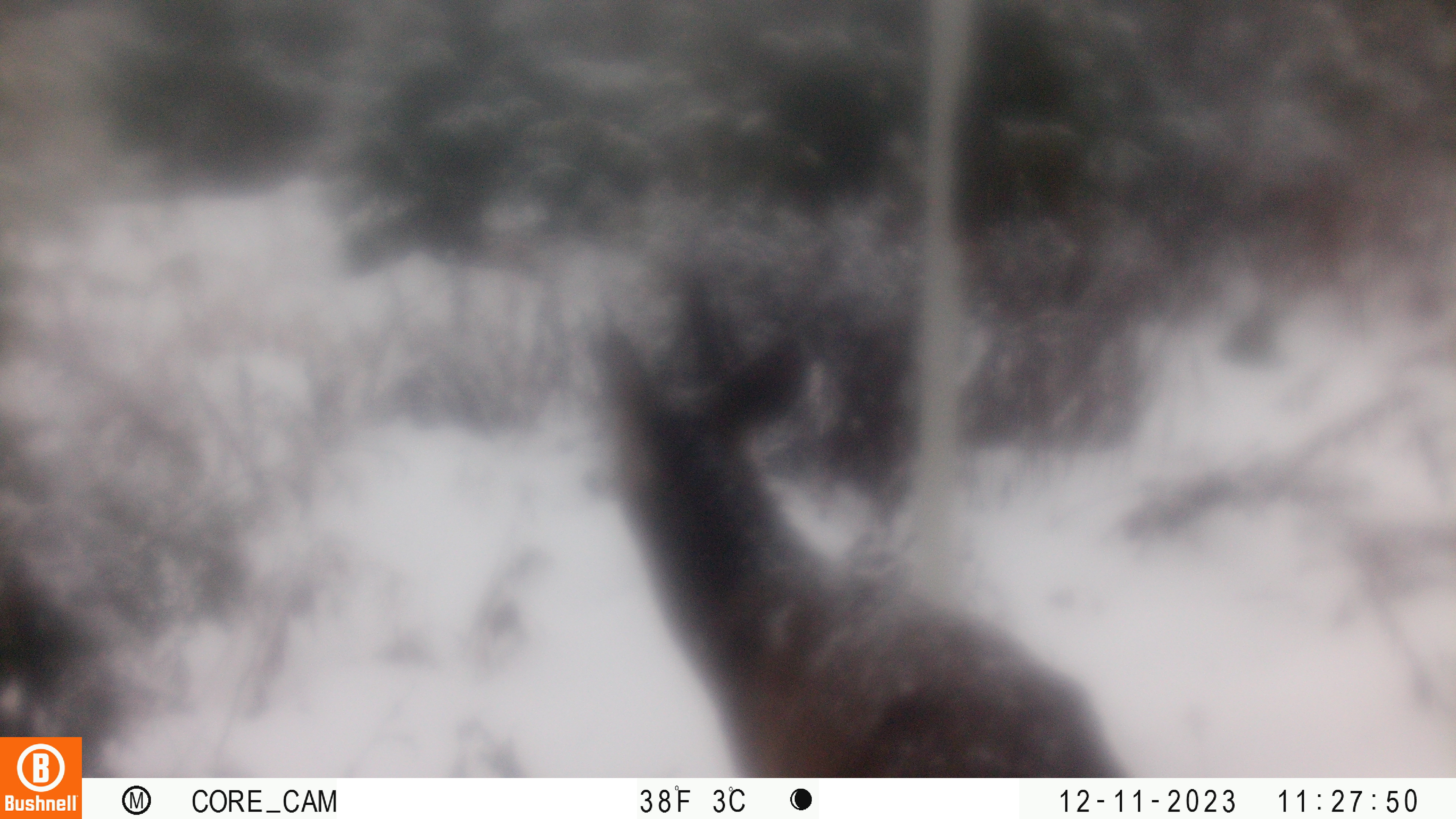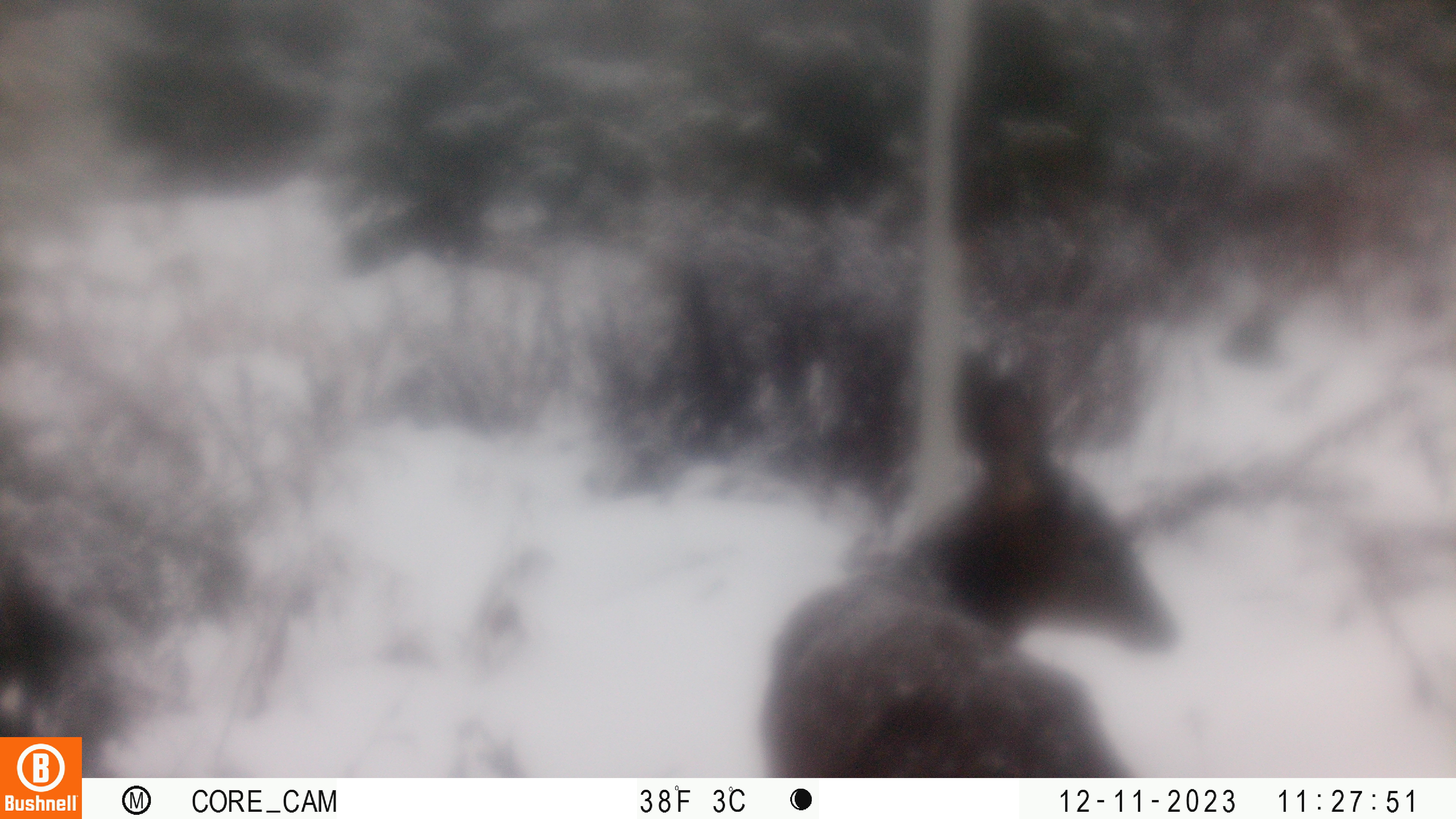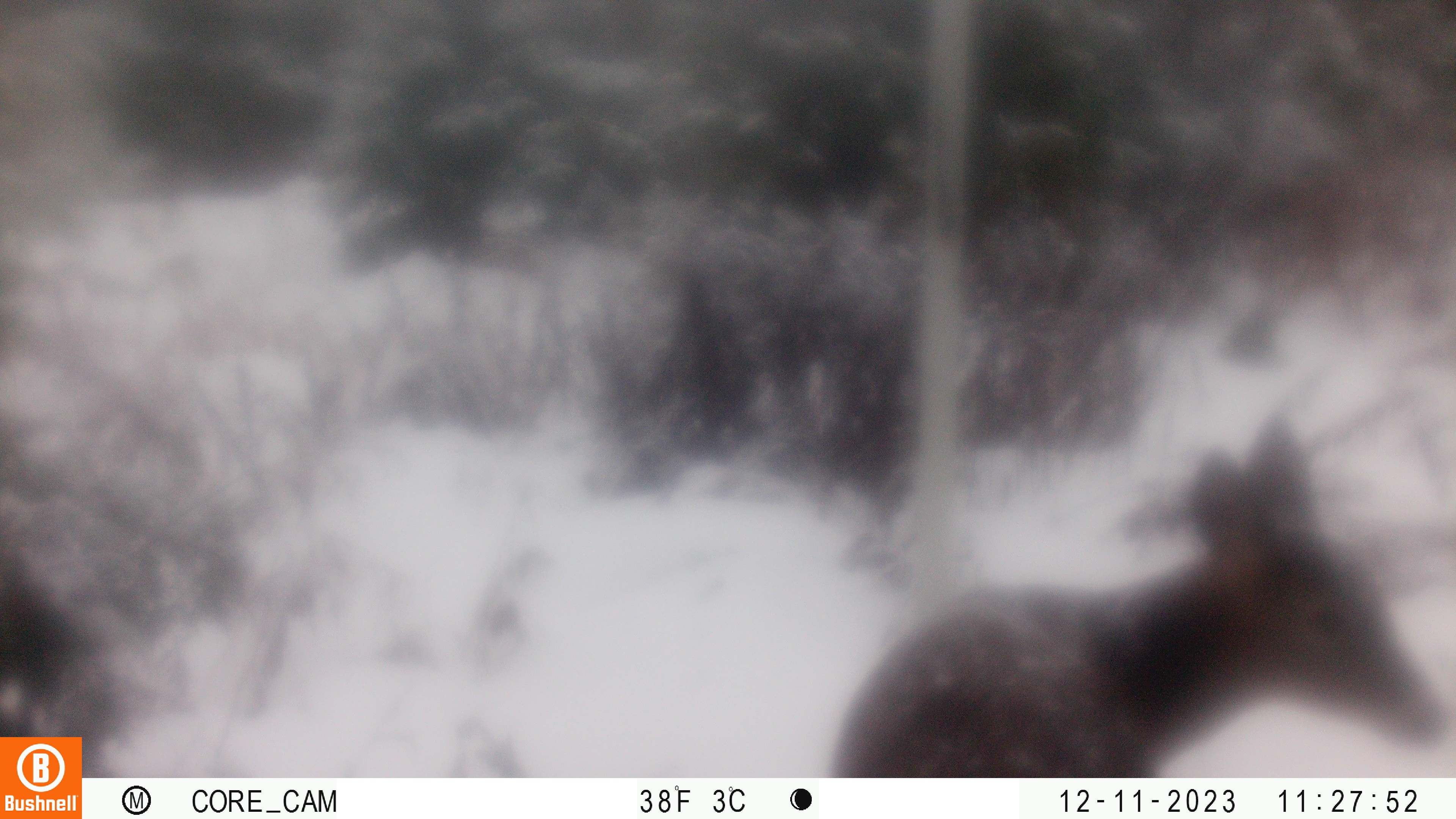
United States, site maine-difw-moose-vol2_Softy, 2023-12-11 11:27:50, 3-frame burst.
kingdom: Animalia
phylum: Chordata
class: Mammalia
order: Artiodactyla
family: Cervidae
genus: Odocoileus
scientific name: Odocoileus virginianus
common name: white-tailed deer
White-tailed deer (Odocoileus virginianus).